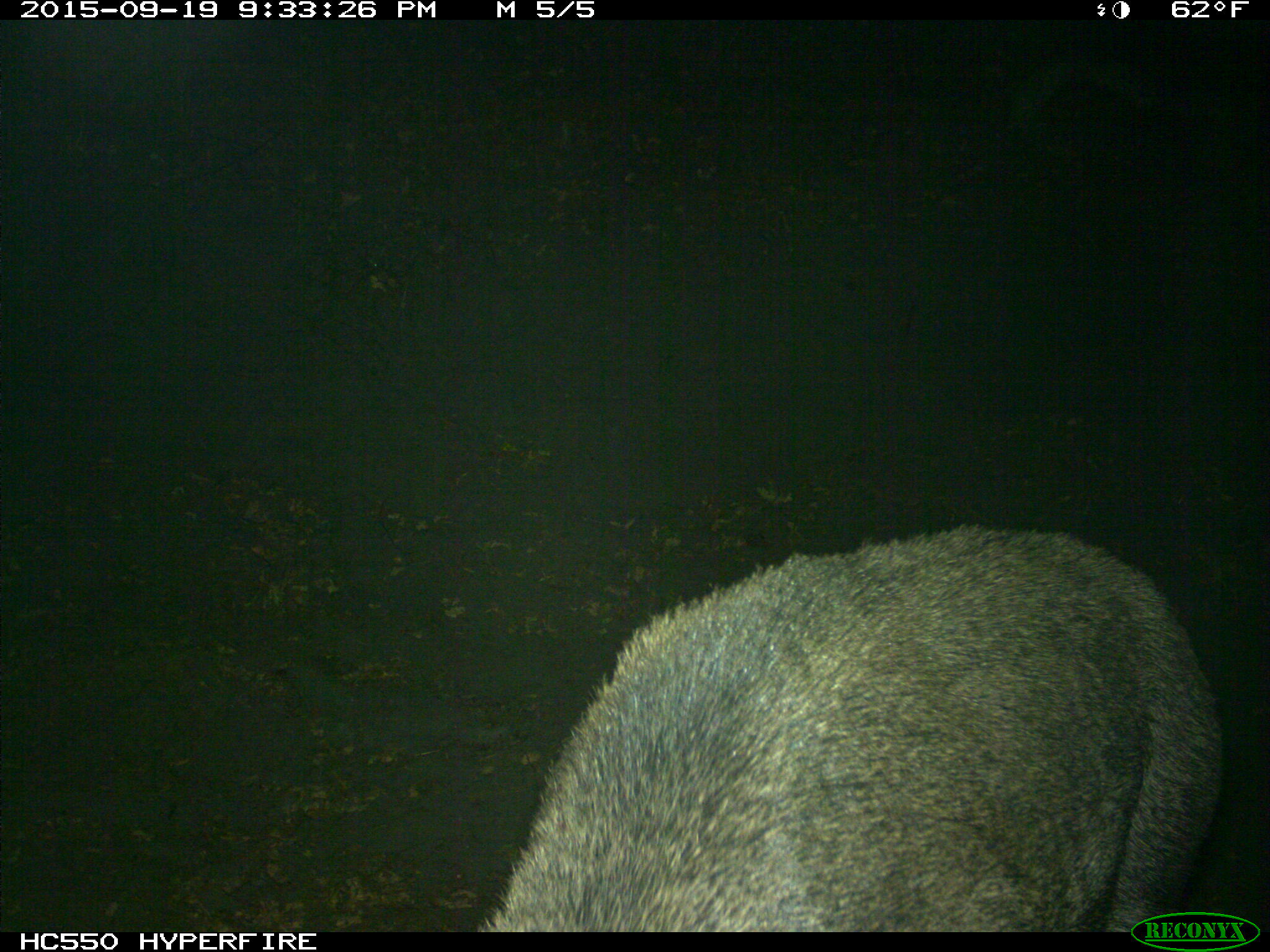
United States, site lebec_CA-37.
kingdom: Animalia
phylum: Chordata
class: Mammalia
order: Artiodactyla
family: Suidae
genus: Sus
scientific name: Sus scrofa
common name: wild boar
Sus scrofa (wild boar).